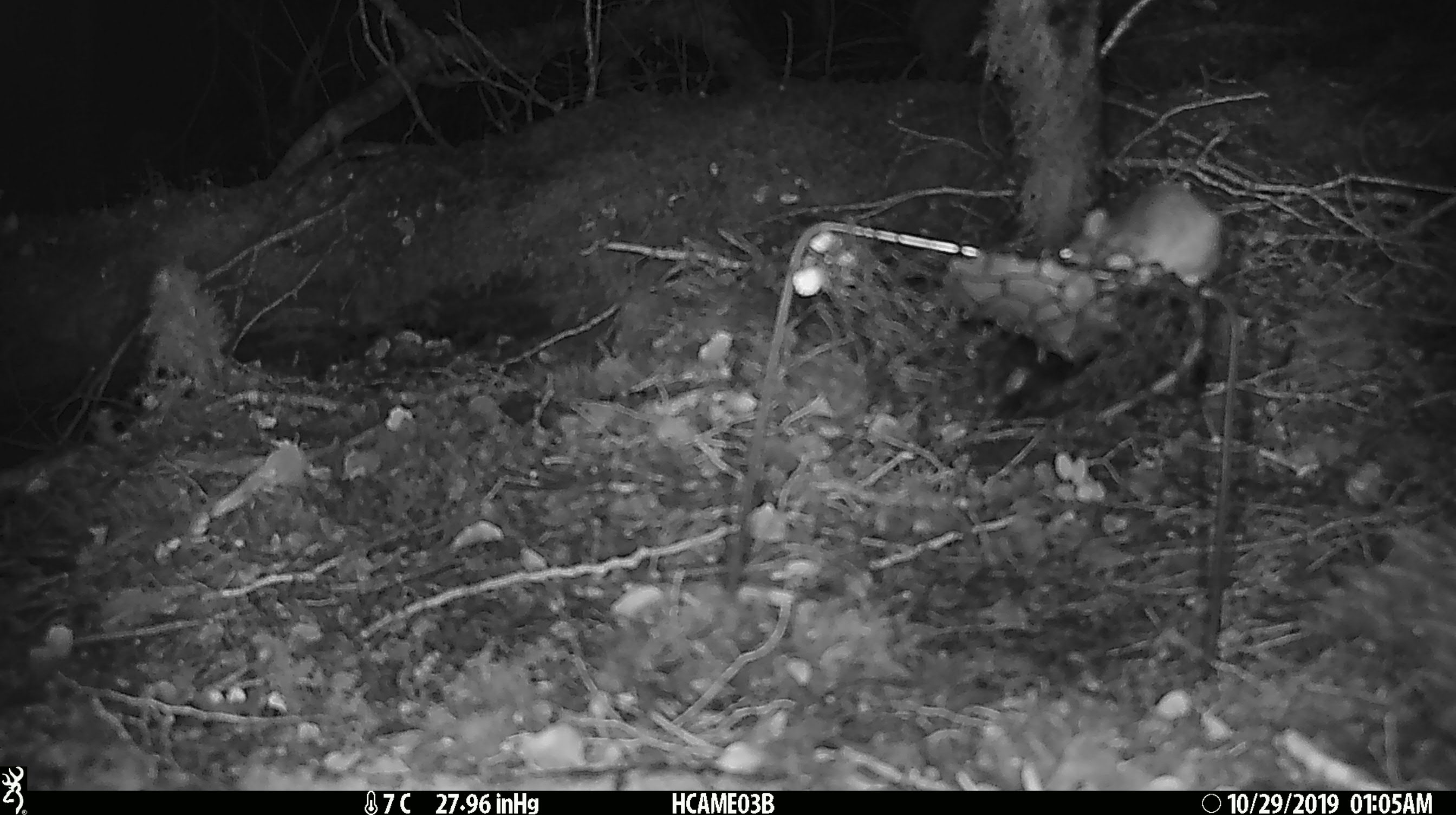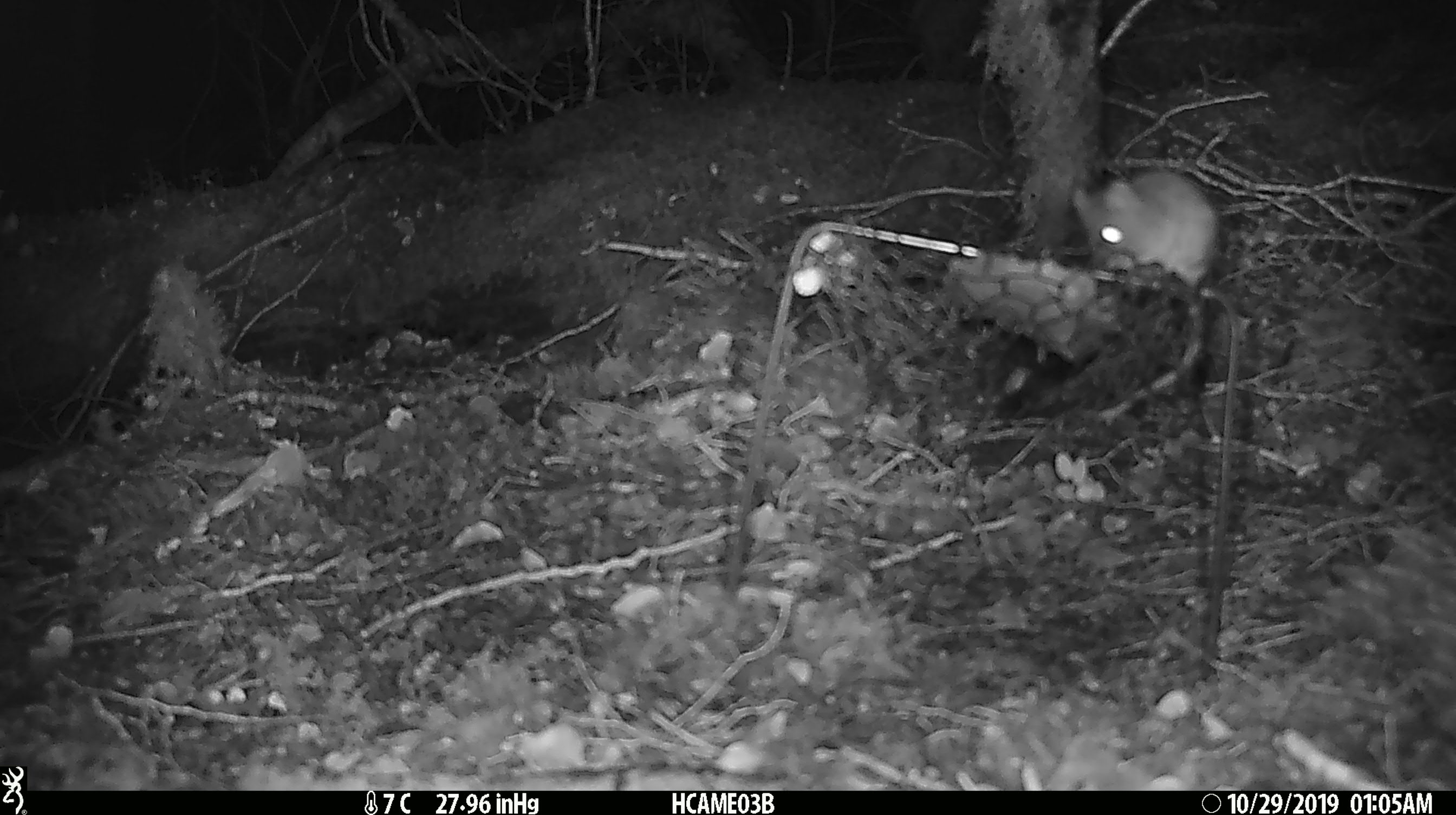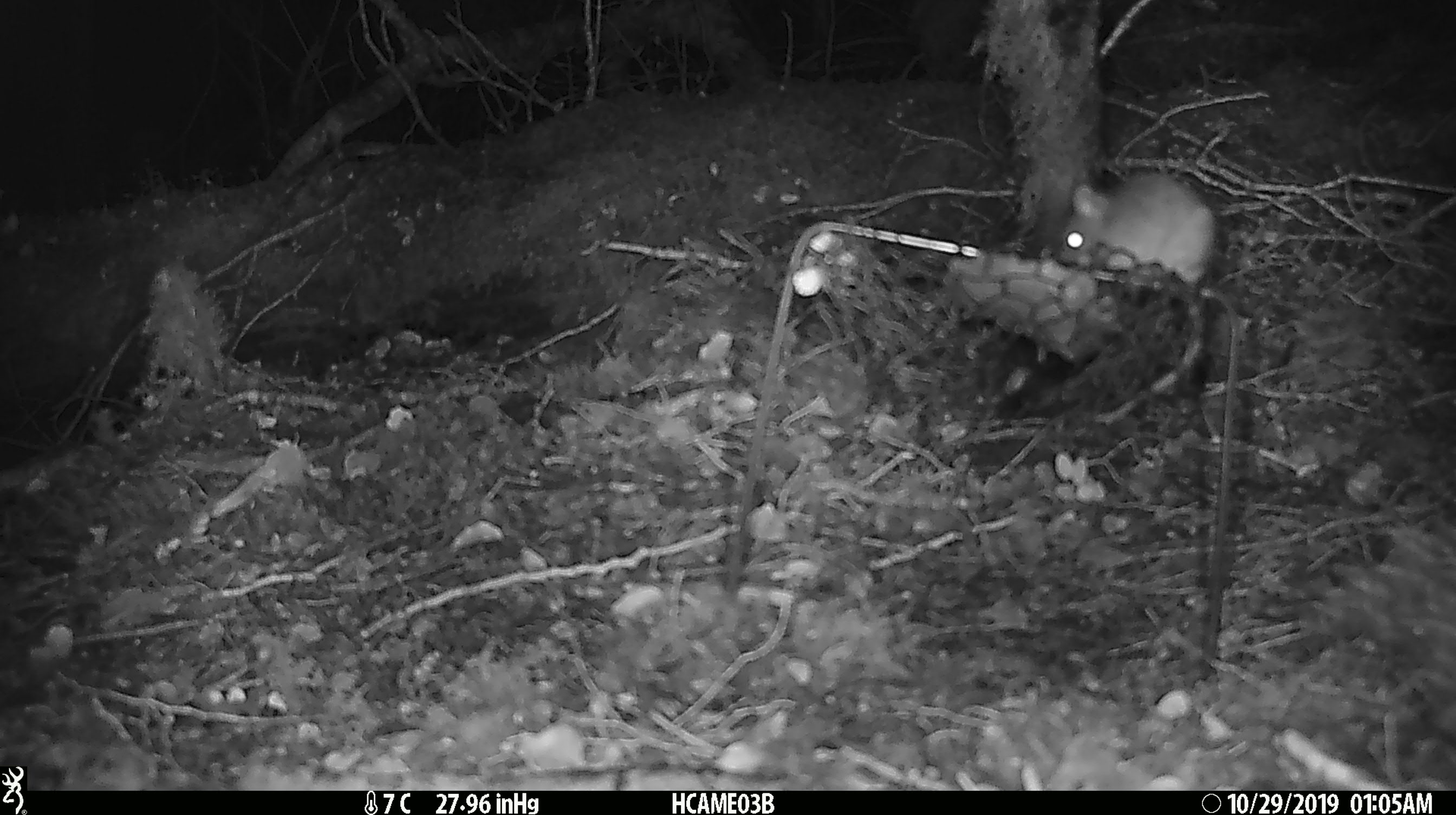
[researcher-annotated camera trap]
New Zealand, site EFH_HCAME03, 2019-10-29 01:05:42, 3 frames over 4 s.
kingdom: Animalia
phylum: Chordata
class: Mammalia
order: Rodentia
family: Muridae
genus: Mus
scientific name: Mus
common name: mouse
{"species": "mouse (Mus)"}